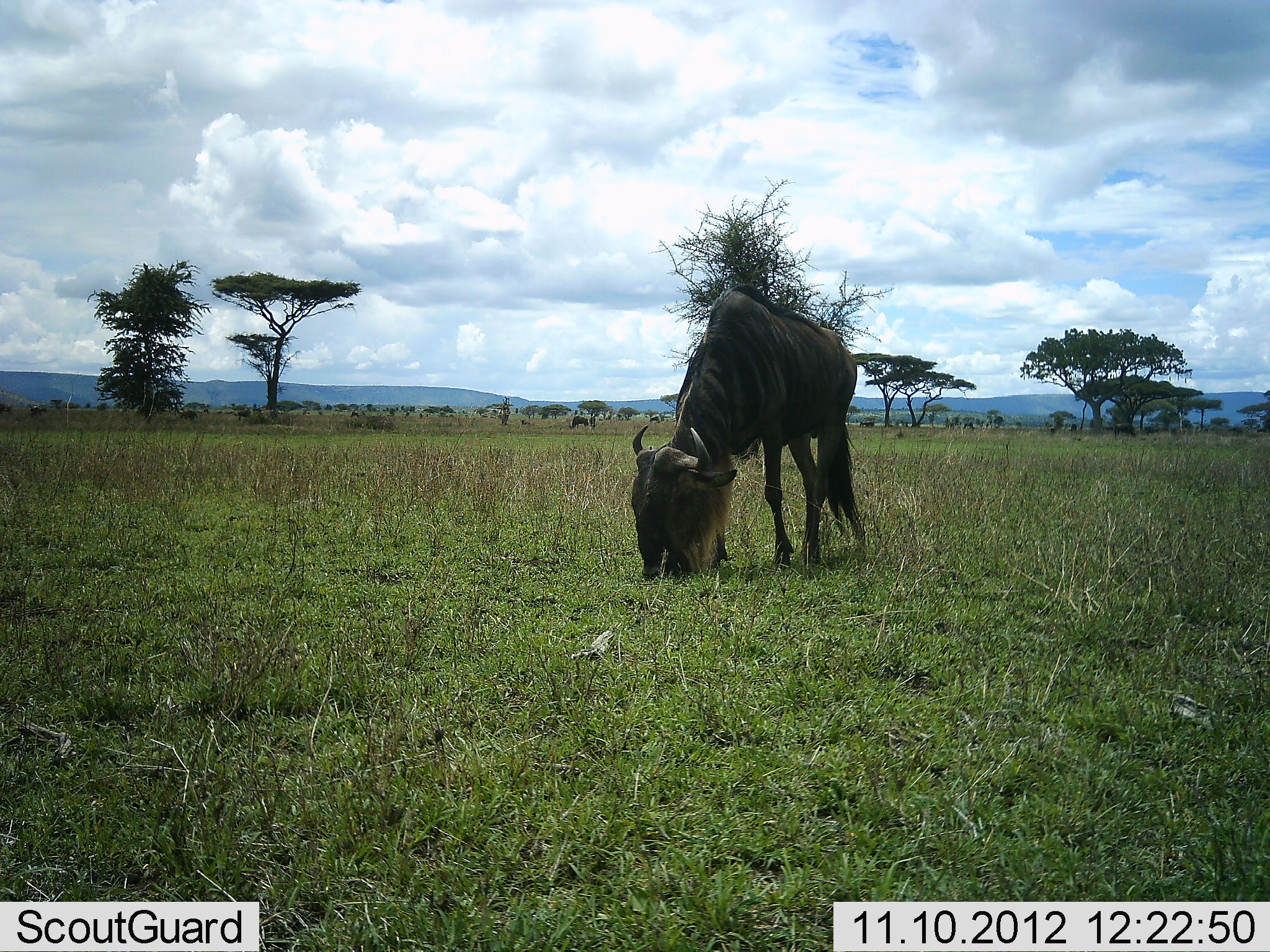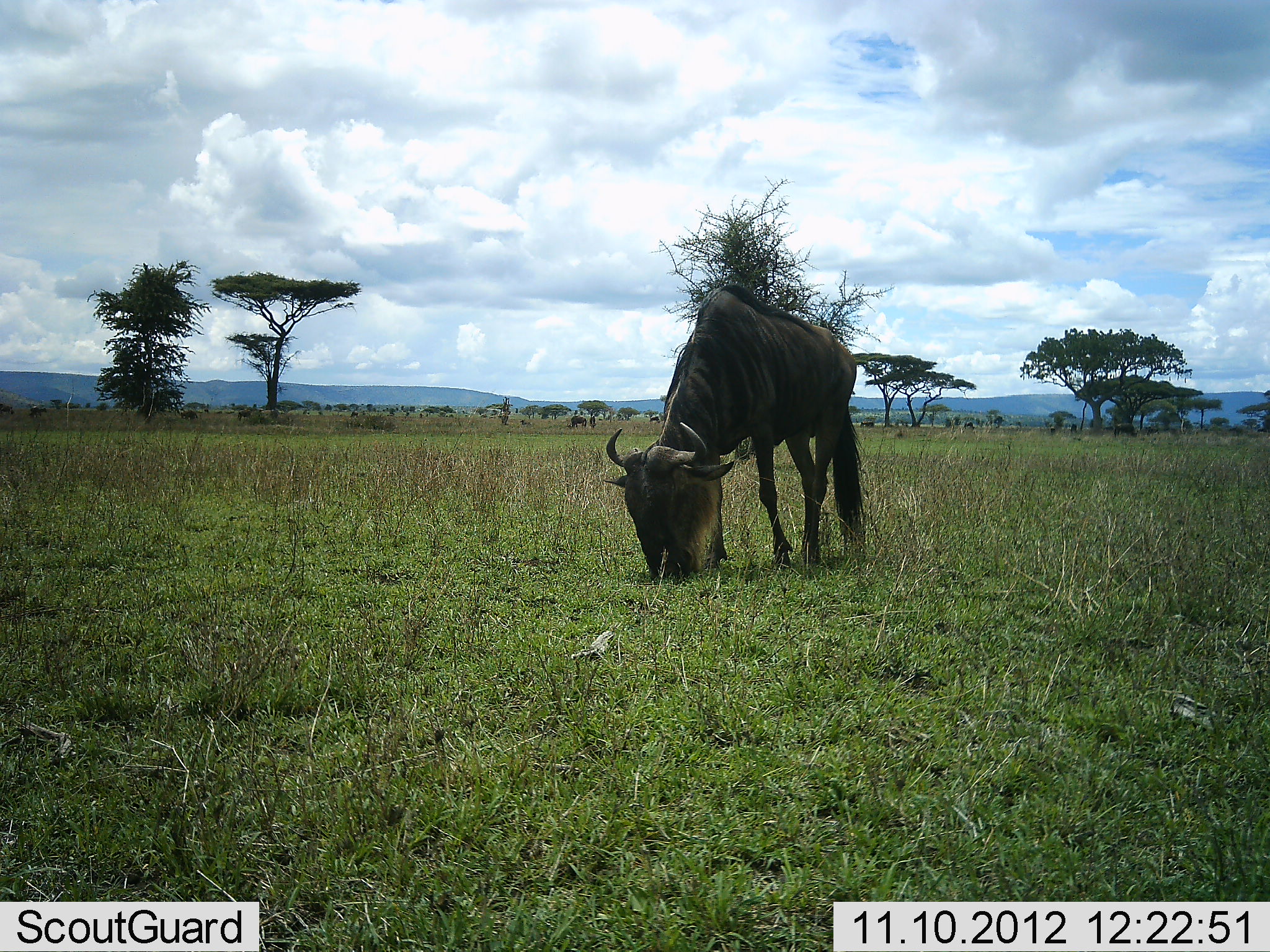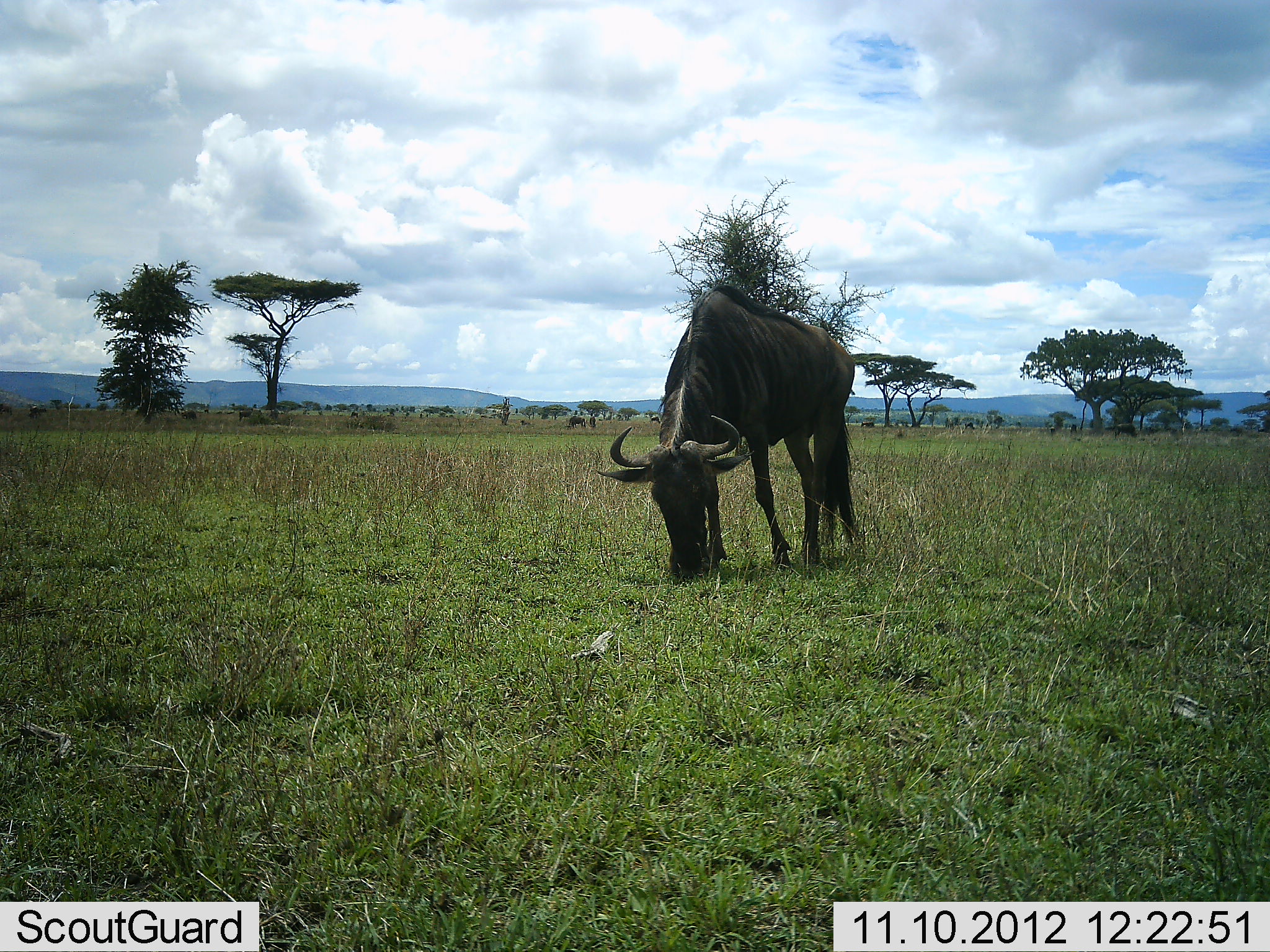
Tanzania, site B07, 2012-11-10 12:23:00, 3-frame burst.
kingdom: Animalia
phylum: Chordata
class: Mammalia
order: Artiodactyla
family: Bovidae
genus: Connochaetes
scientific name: Connochaetes taurinus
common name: blue wildebeest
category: wildebeest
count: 1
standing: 50%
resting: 0%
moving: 10%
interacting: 0%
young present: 0%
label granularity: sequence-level